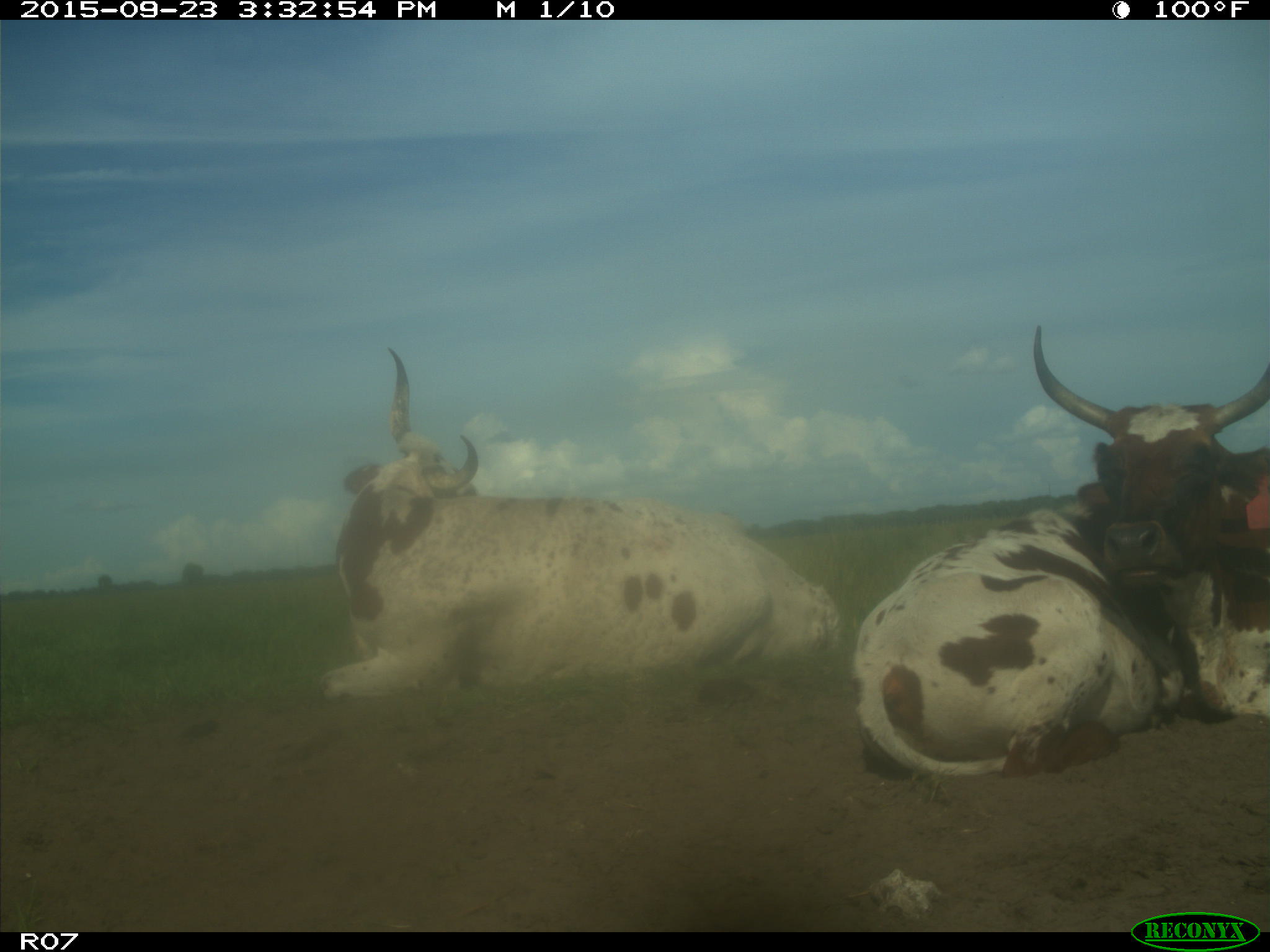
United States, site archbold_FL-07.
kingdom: Animalia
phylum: Chordata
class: Mammalia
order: Artiodactyla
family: Bovidae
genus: Bos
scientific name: Bos taurus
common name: domestic cow